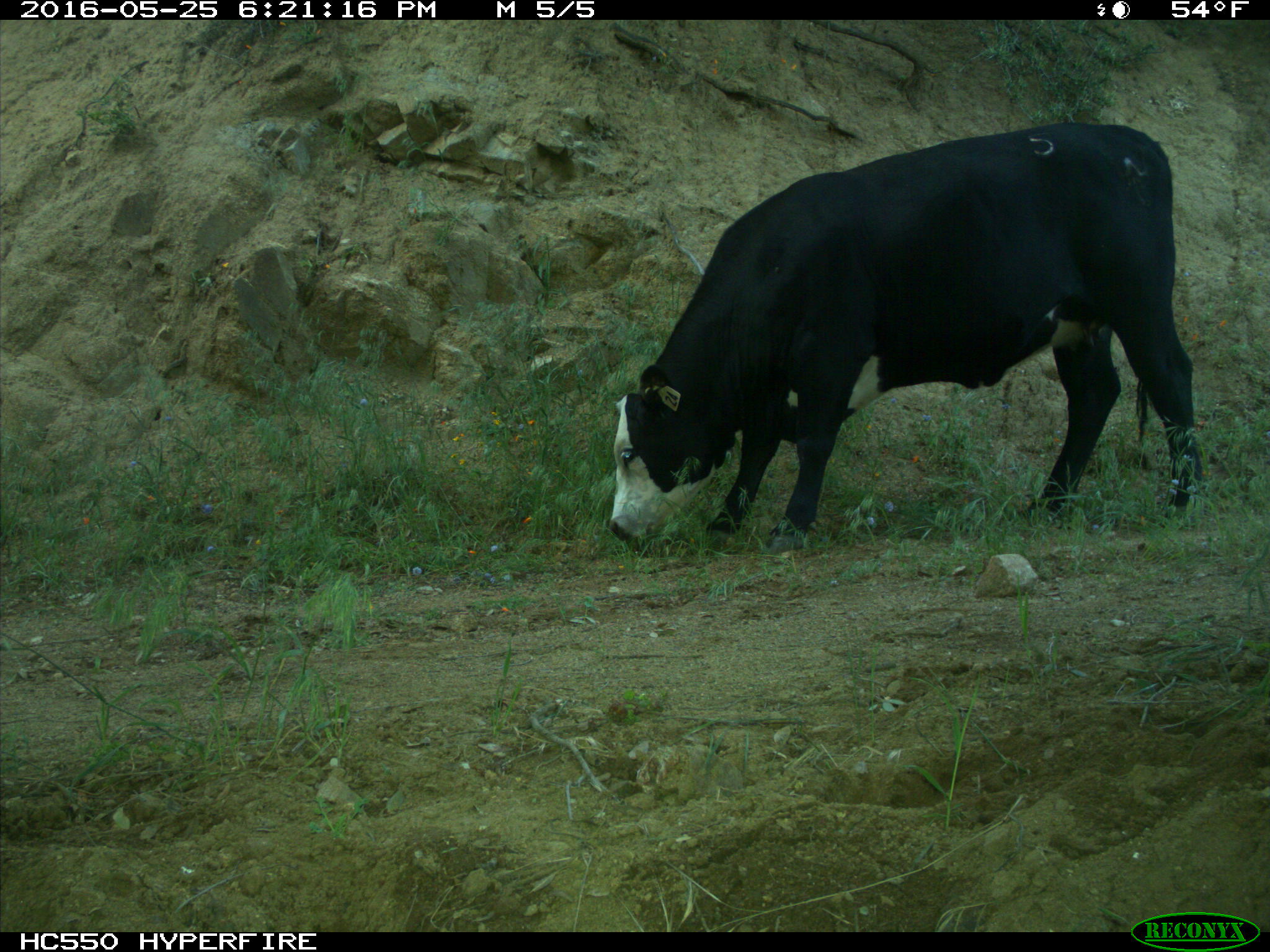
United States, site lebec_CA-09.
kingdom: Animalia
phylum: Chordata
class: Mammalia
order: Artiodactyla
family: Bovidae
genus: Bos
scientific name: Bos taurus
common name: domestic cow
Bos taurus (domestic cow).